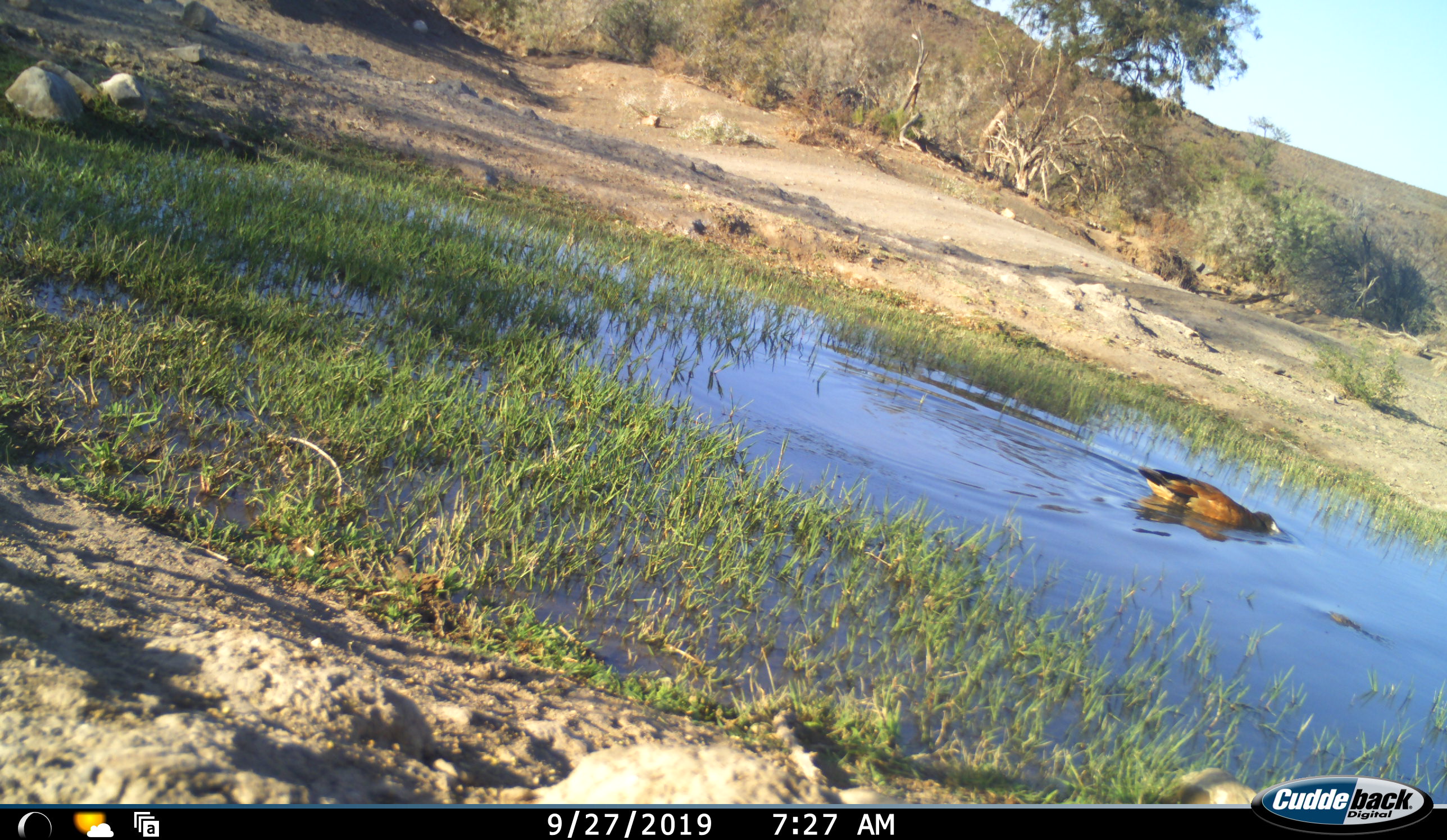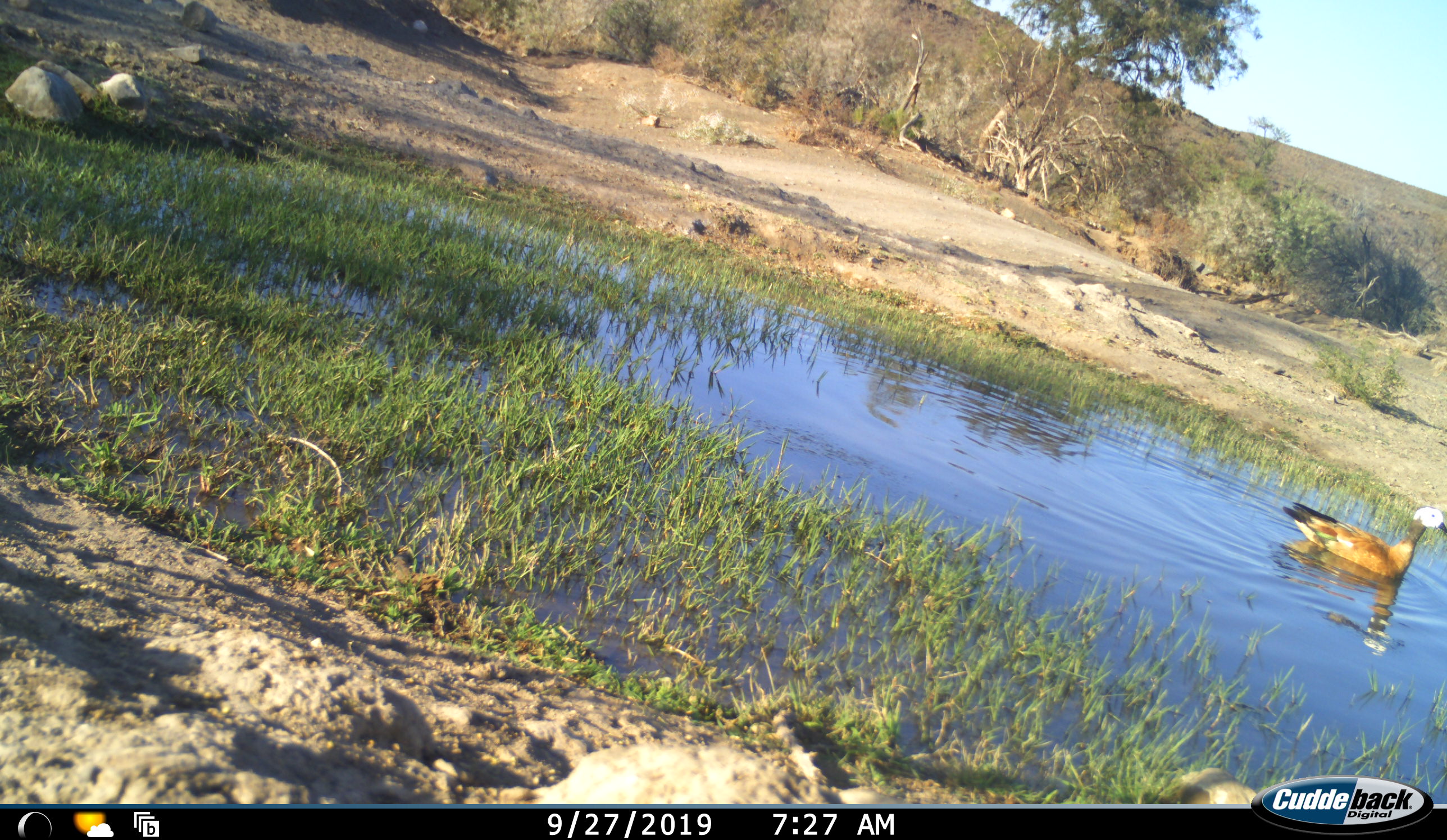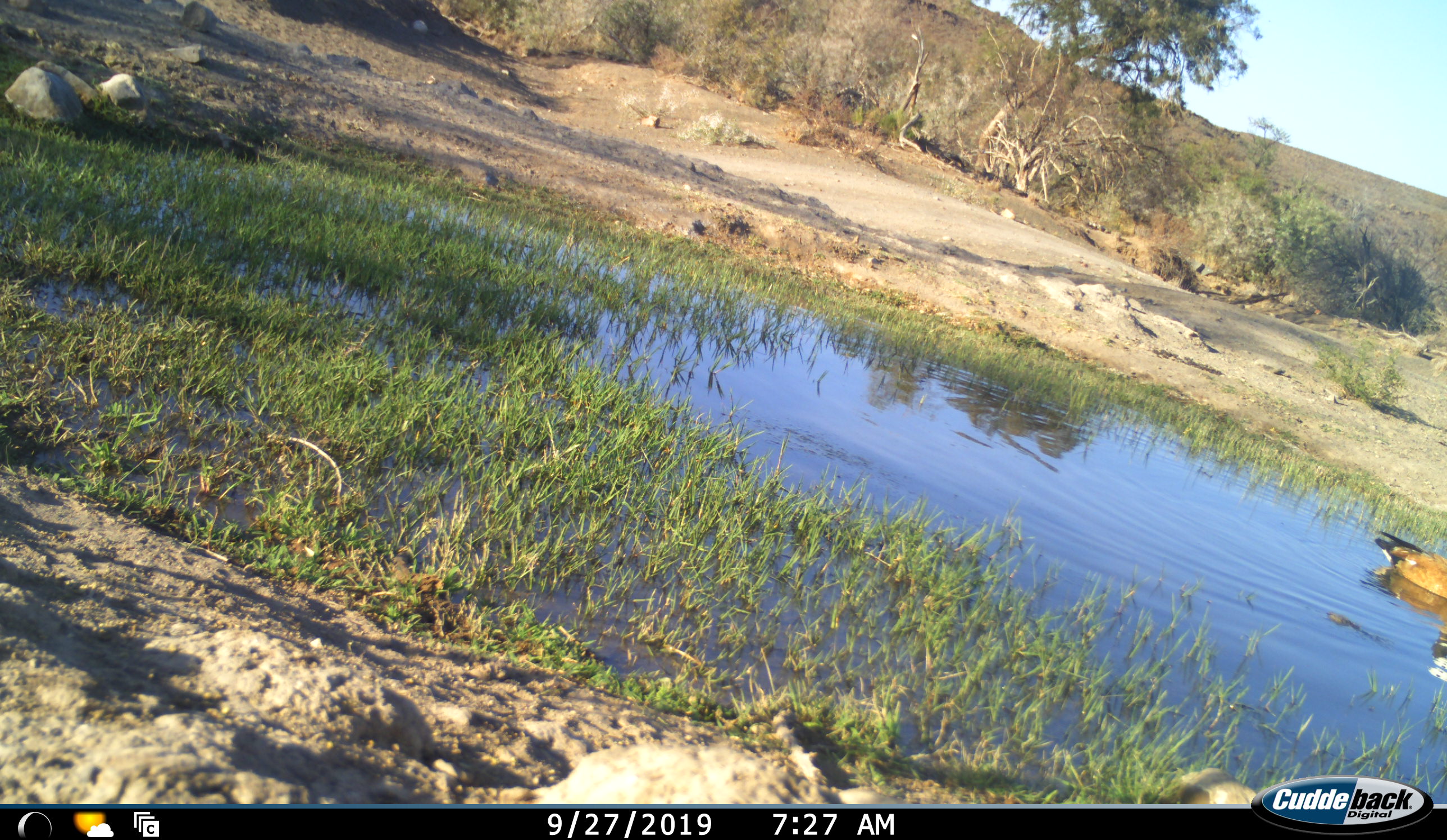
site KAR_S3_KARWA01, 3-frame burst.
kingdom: Animalia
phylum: Chordata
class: Aves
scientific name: Aves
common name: bird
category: birdother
Birdother (bird) (Aves), count 1. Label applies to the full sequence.